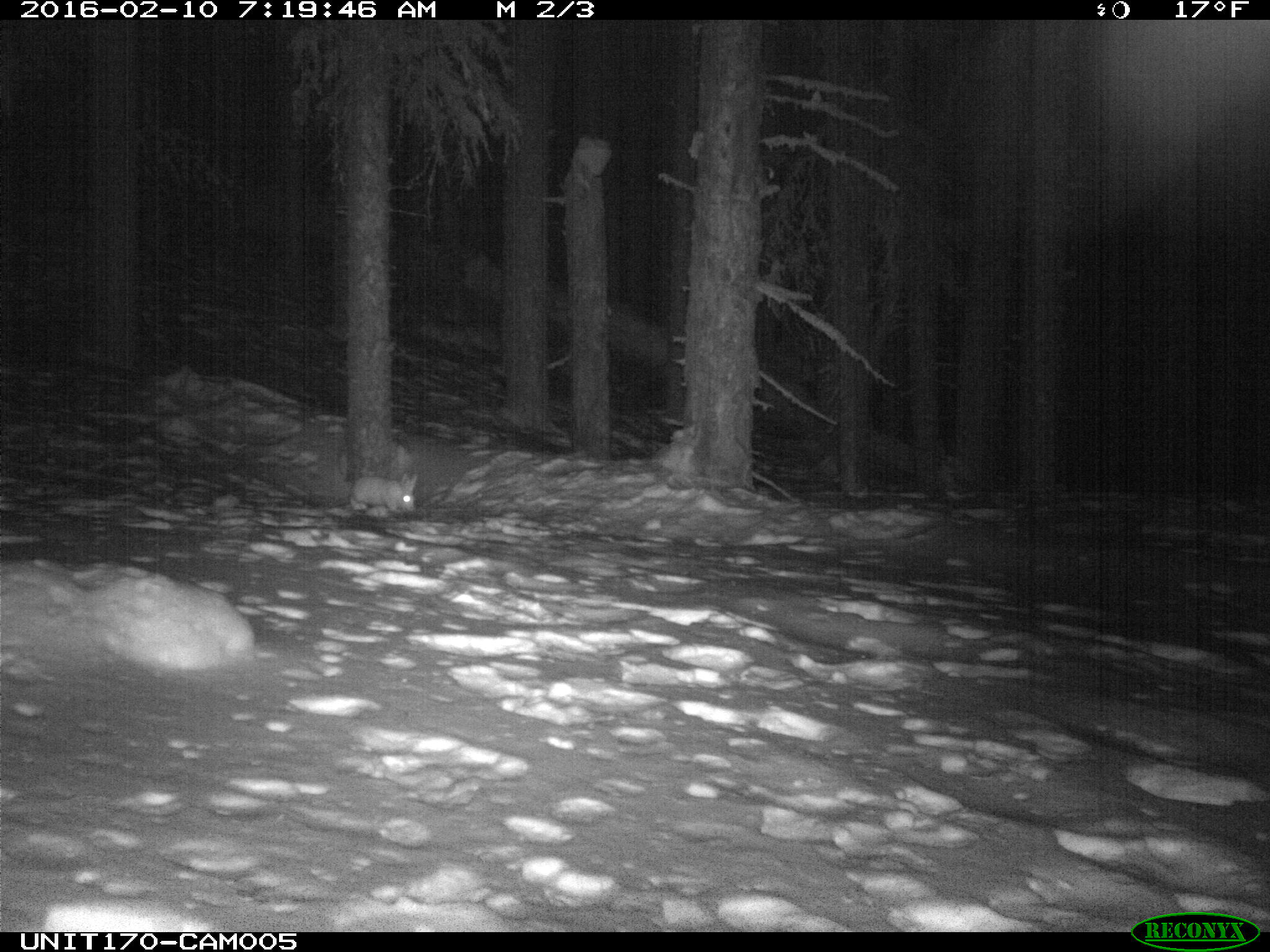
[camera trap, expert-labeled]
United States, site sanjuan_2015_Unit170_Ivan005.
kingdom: Animalia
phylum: Chordata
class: Mammalia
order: Lagomorpha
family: Leporidae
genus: Lepus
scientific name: Lepus americanus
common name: snowshoe hare